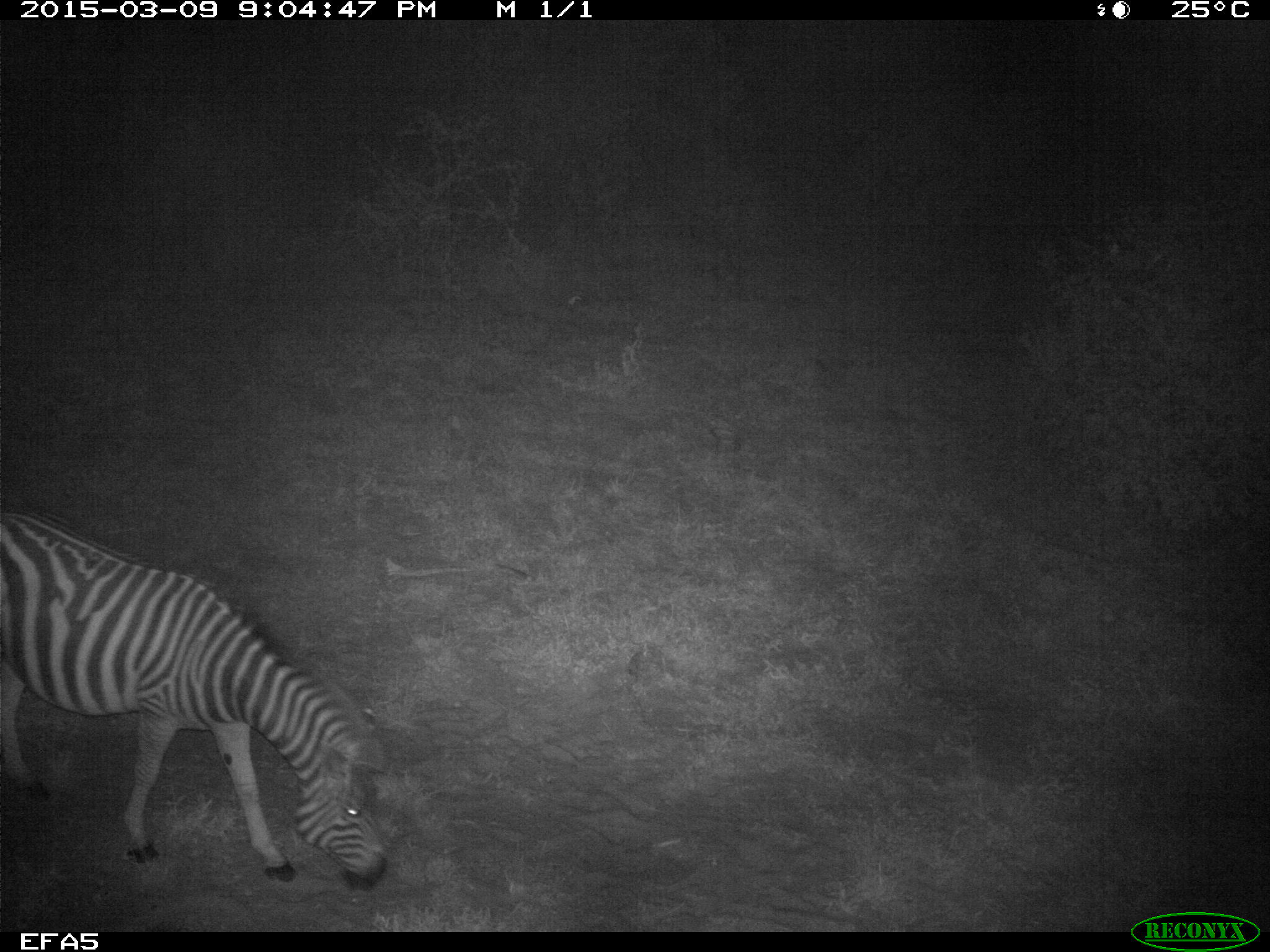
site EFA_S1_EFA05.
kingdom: Animalia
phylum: Chordata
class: Mammalia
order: Perissodactyla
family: Equidae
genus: Equus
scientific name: Equus quagga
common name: plains zebra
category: zebraplains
Zebraplains (plains zebra) (Equus quagga), count 1. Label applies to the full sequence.